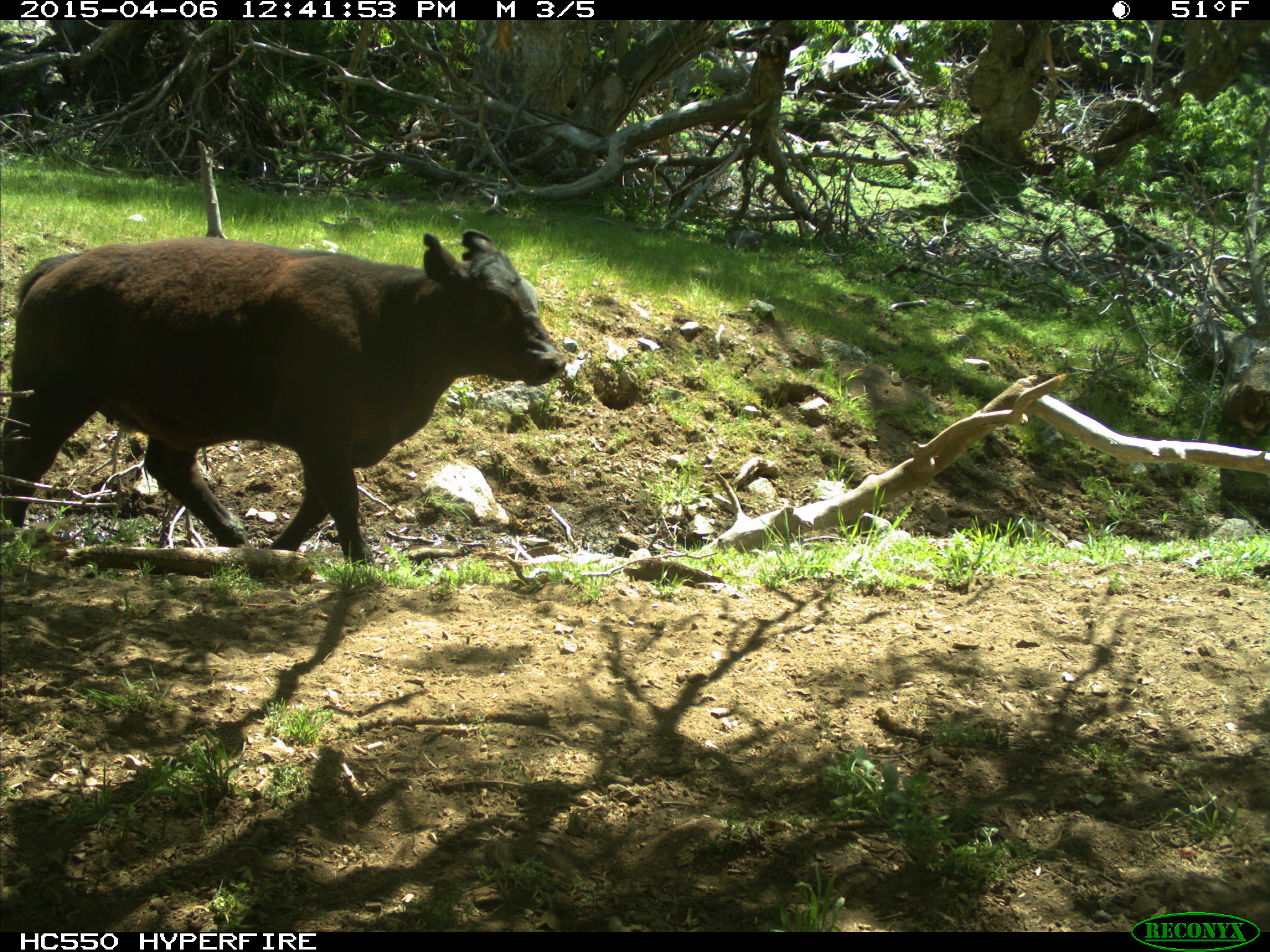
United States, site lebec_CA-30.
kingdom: Animalia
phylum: Chordata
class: Mammalia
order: Artiodactyla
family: Bovidae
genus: Bos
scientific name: Bos taurus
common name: domestic cow